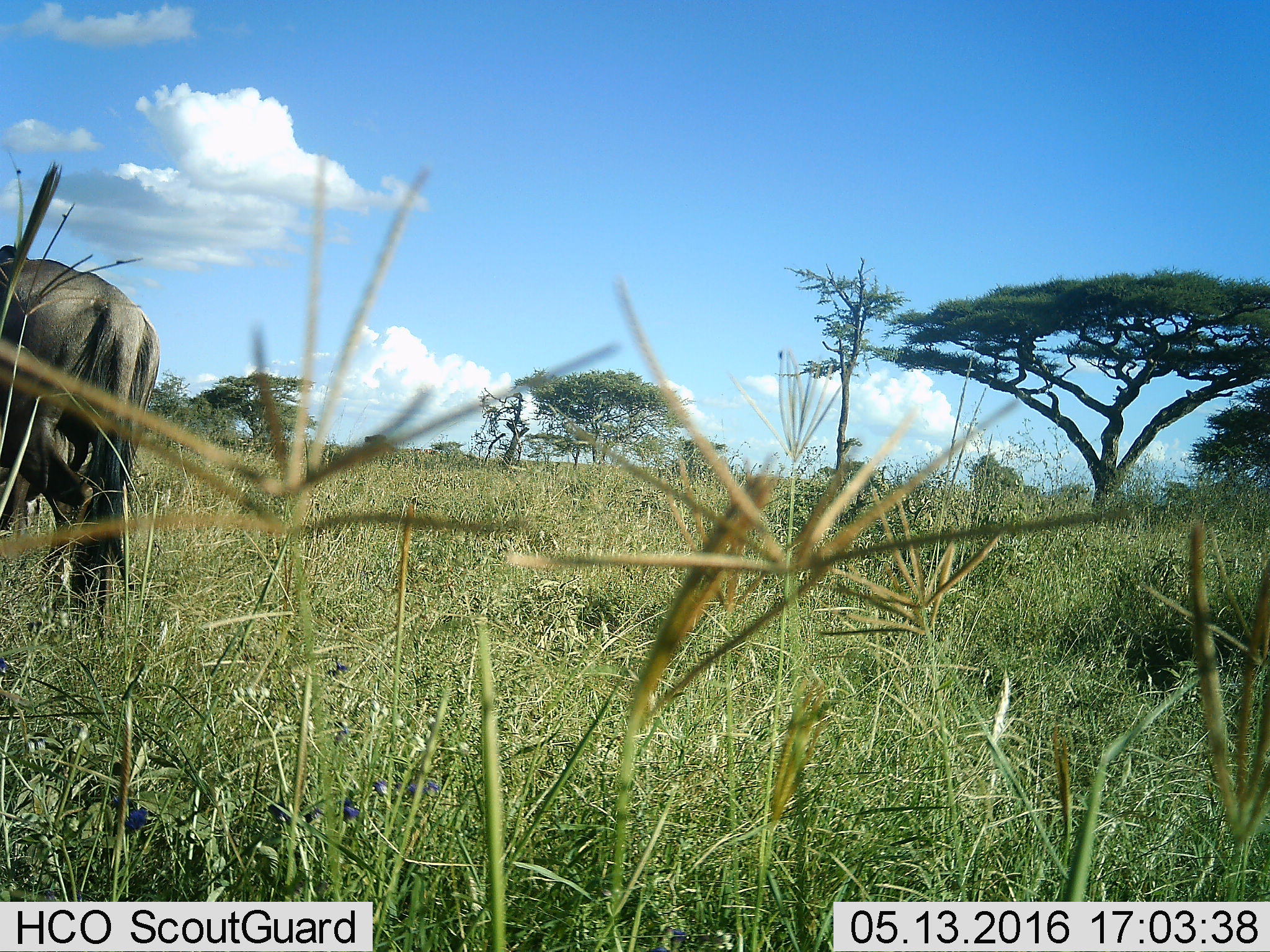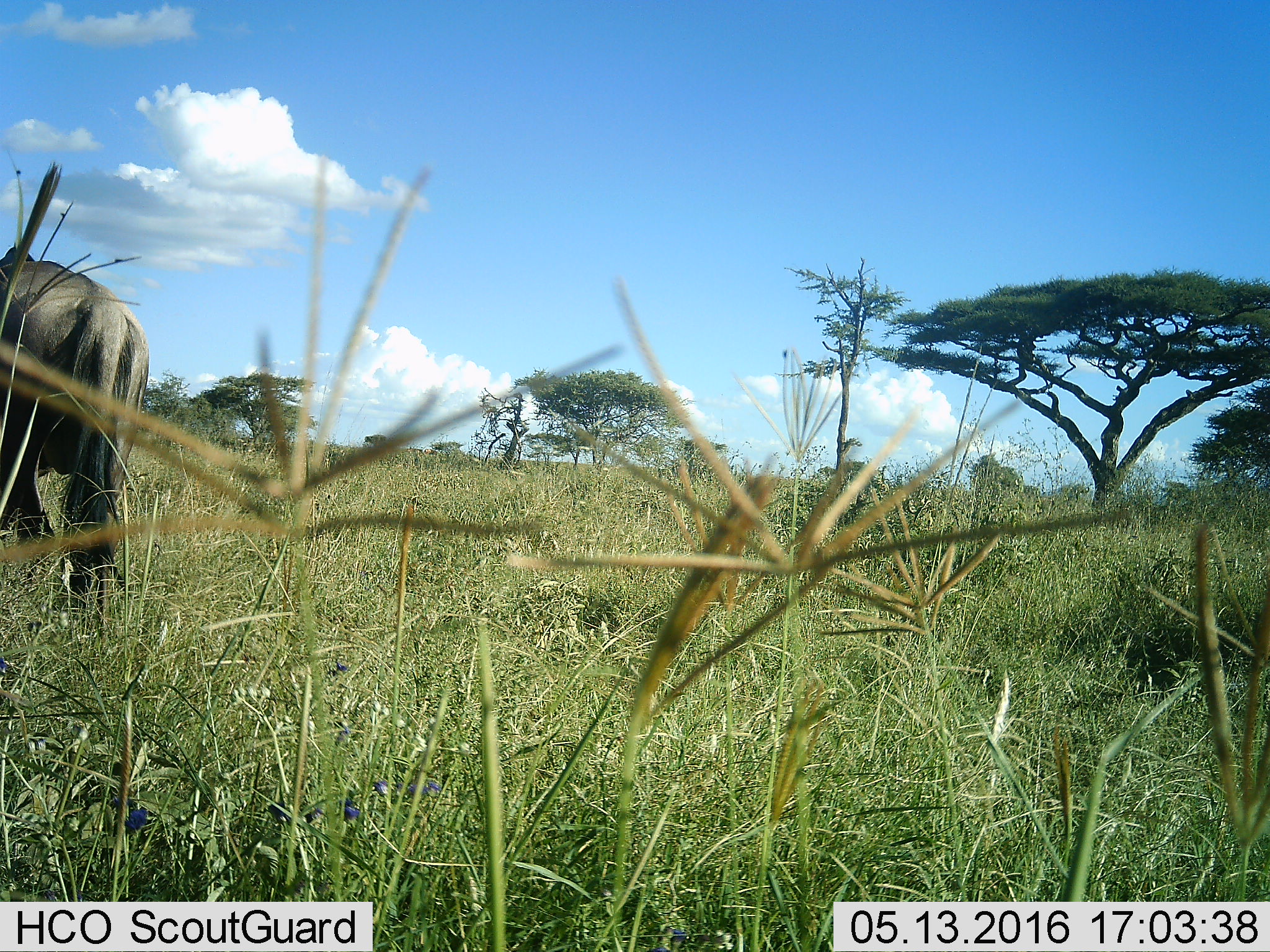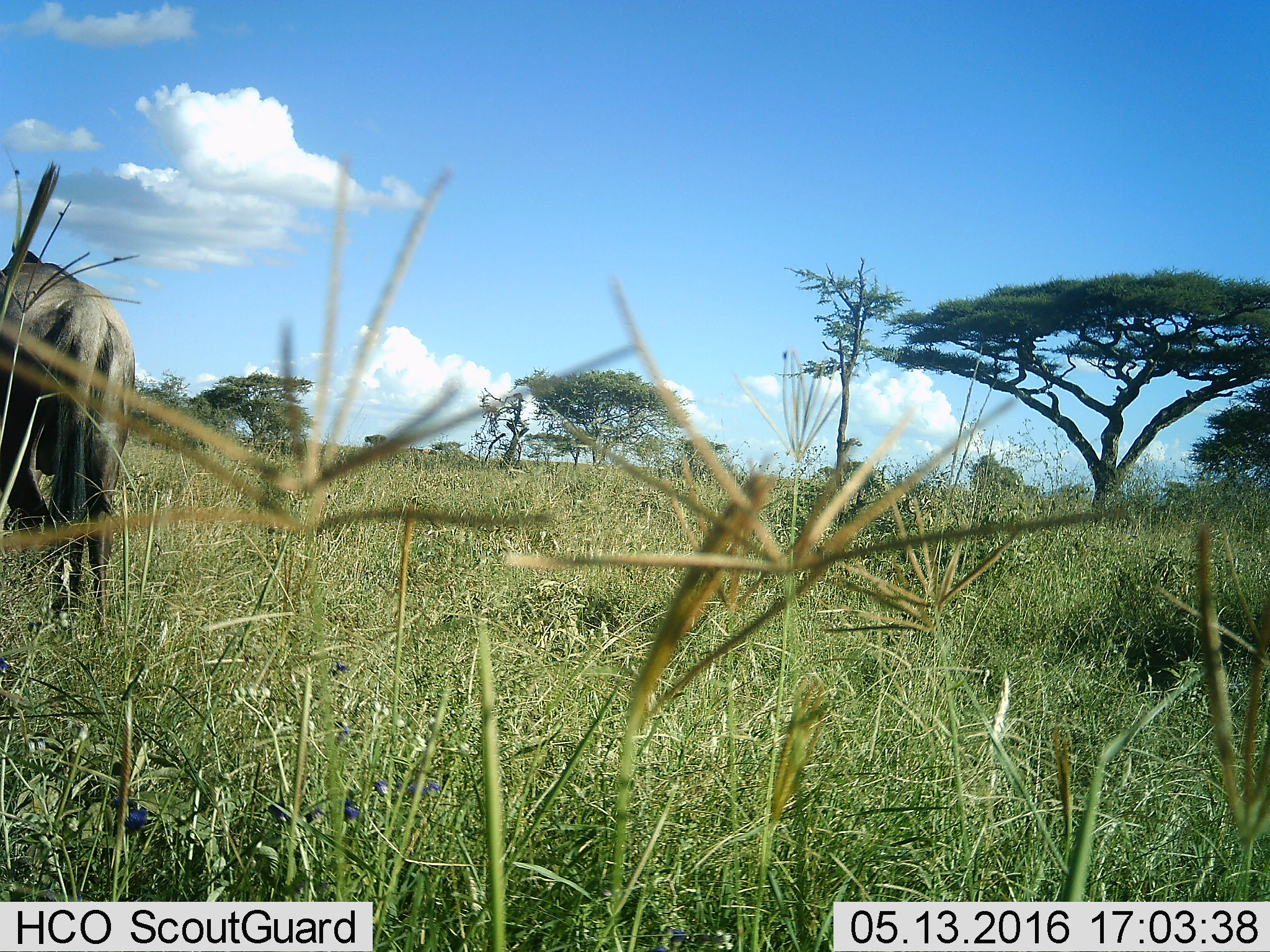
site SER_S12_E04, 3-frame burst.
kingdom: Animalia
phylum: Chordata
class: Mammalia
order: Artiodactyla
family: Bovidae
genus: Connochaetes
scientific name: Connochaetes taurinus taurinus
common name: blue wildebeest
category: wildebeestblue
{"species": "wildebeestblue (blue wildebeest) (Connochaetes taurinus taurinus)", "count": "1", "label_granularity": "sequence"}